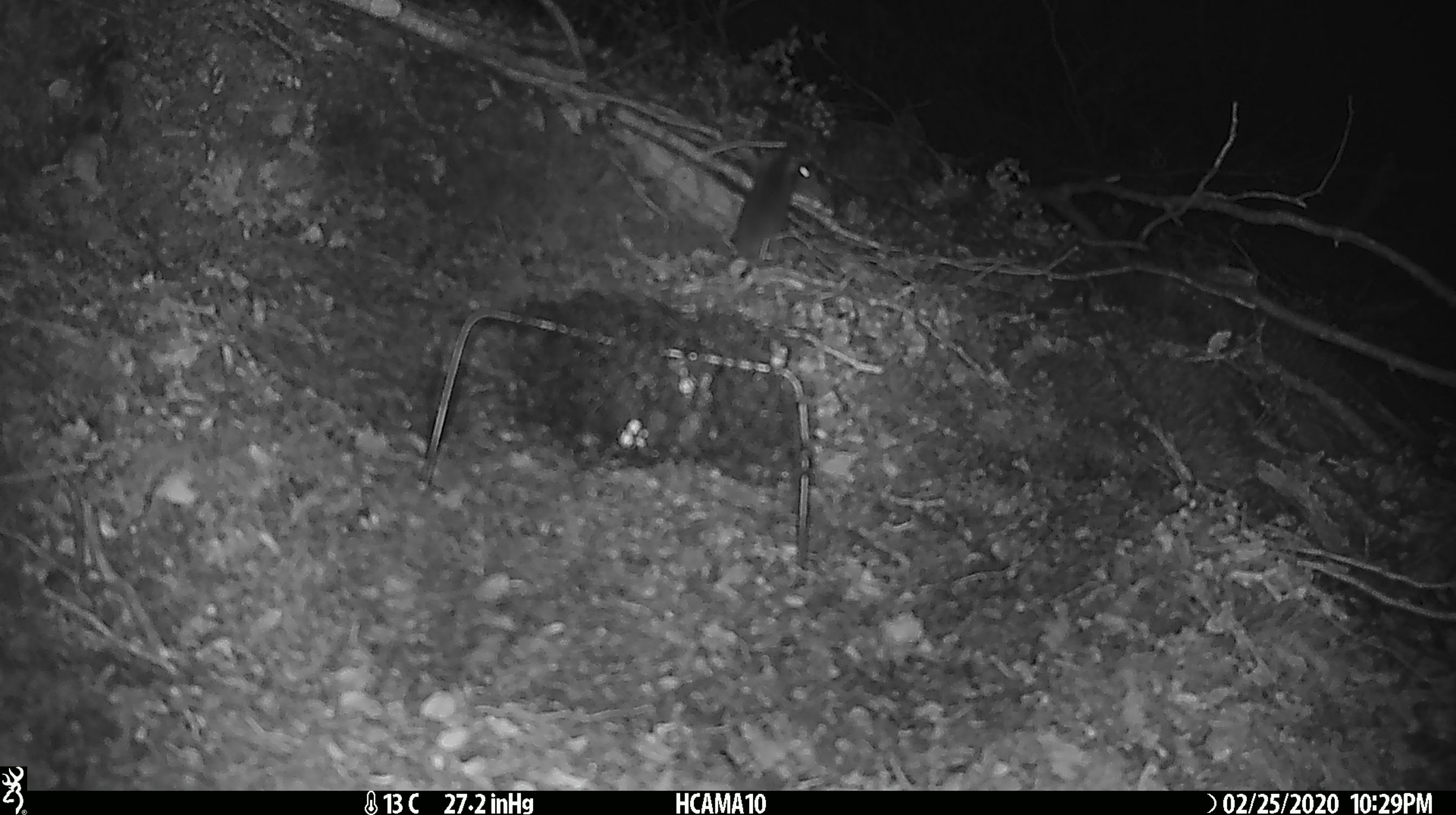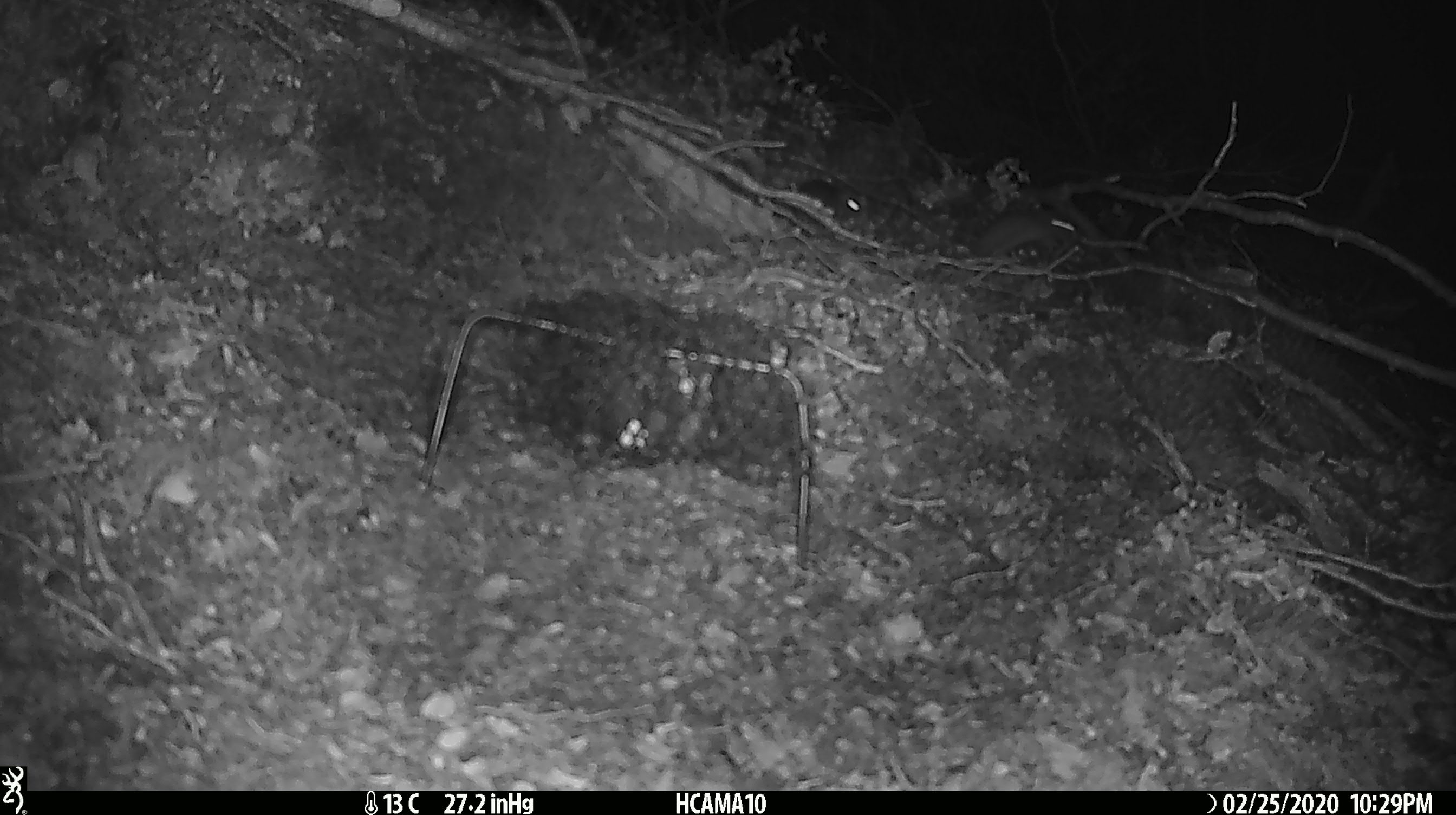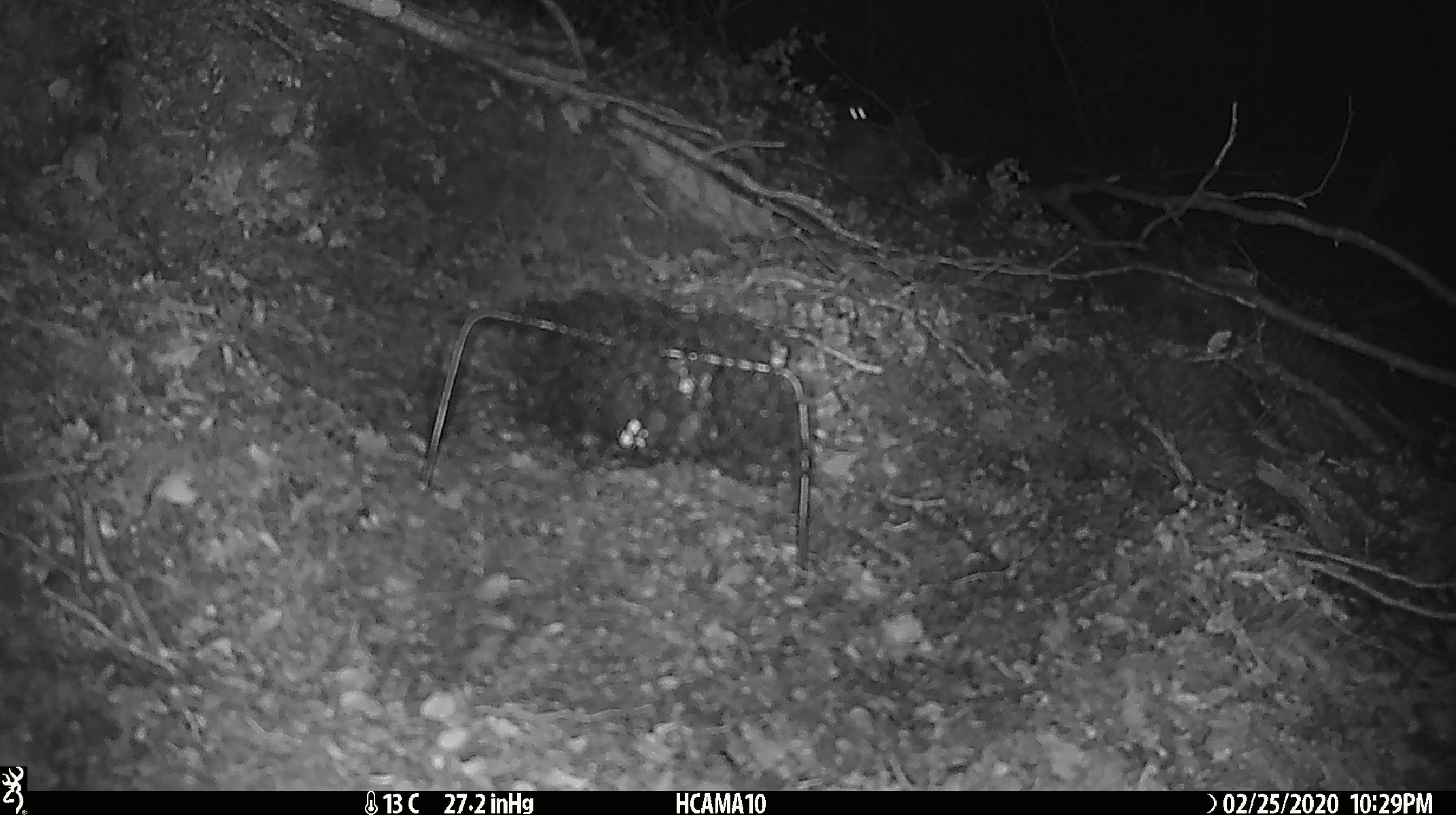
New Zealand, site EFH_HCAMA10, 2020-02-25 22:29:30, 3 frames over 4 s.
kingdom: Animalia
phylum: Chordata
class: Mammalia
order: Rodentia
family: Muridae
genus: Mus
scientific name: Mus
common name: mouse